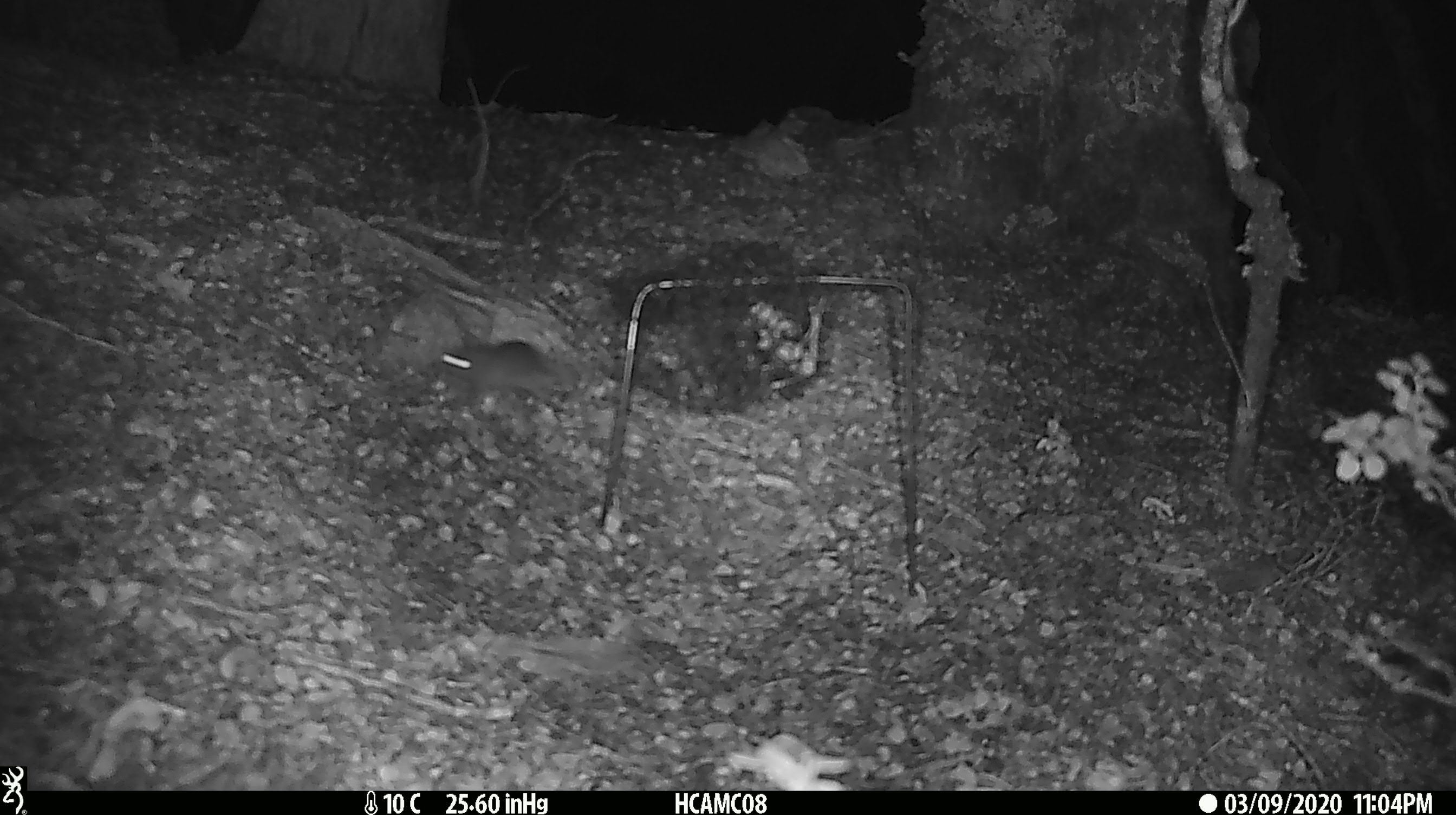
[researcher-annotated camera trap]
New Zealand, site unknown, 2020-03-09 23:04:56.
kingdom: Animalia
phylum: Chordata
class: Mammalia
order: Rodentia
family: Muridae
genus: Mus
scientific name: Mus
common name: mouse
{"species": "mouse (Mus)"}